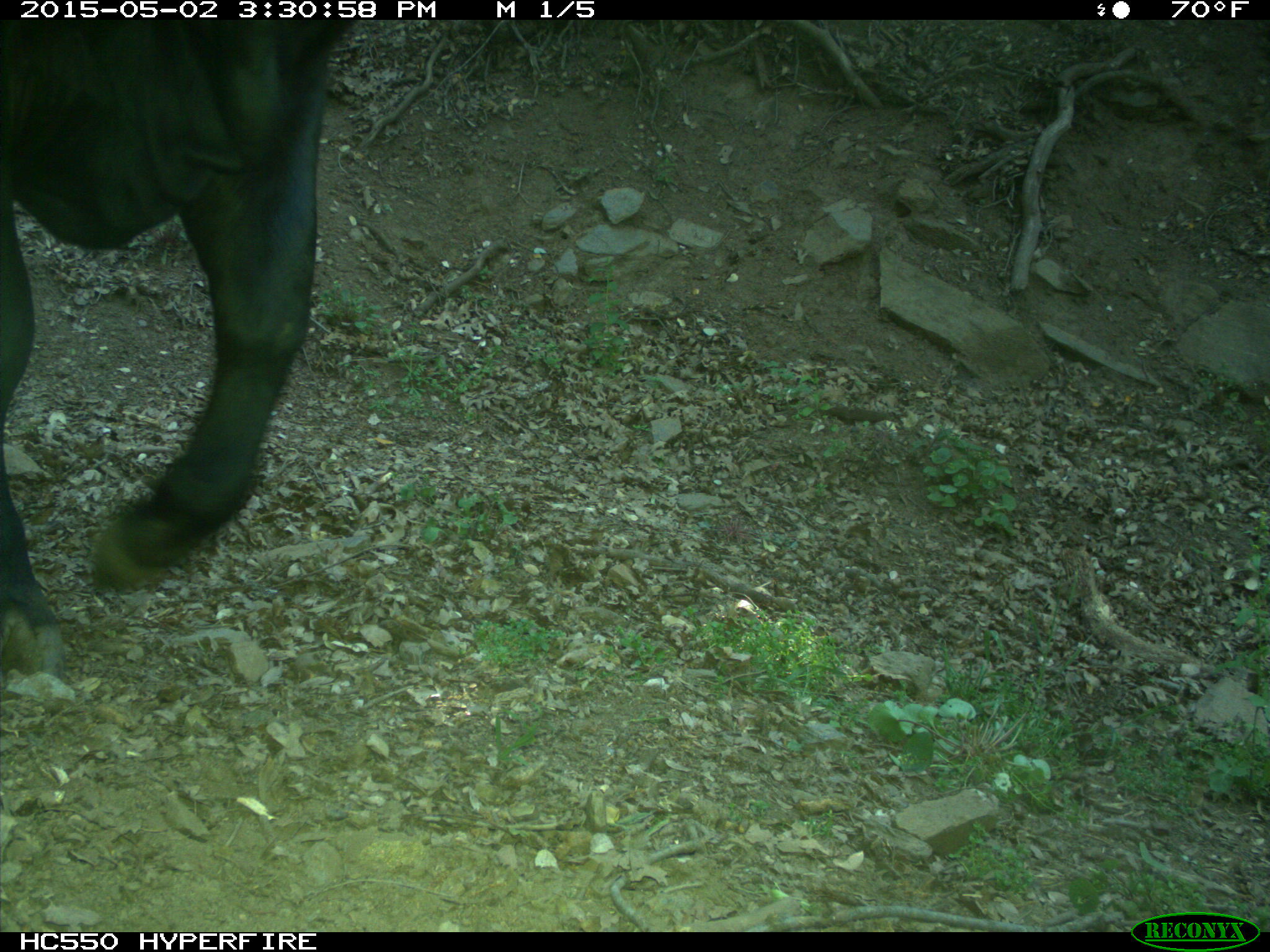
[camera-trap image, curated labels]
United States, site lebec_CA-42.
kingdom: Animalia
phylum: Chordata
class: Mammalia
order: Artiodactyla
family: Bovidae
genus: Bos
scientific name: Bos taurus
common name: domestic cow